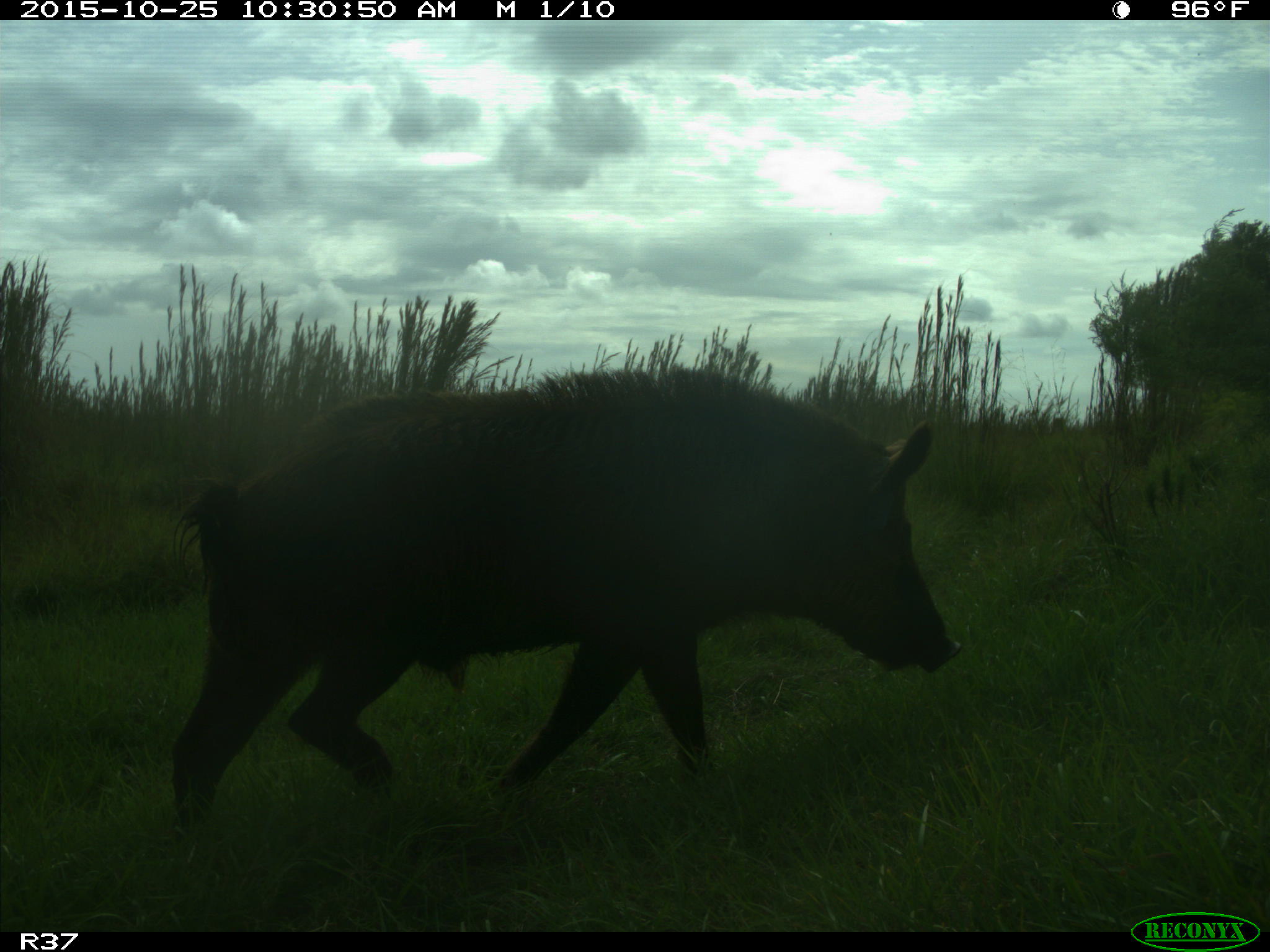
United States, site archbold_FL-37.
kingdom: Animalia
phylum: Chordata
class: Mammalia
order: Artiodactyla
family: Suidae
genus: Sus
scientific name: Sus scrofa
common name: wild boar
Sus scrofa (wild boar).